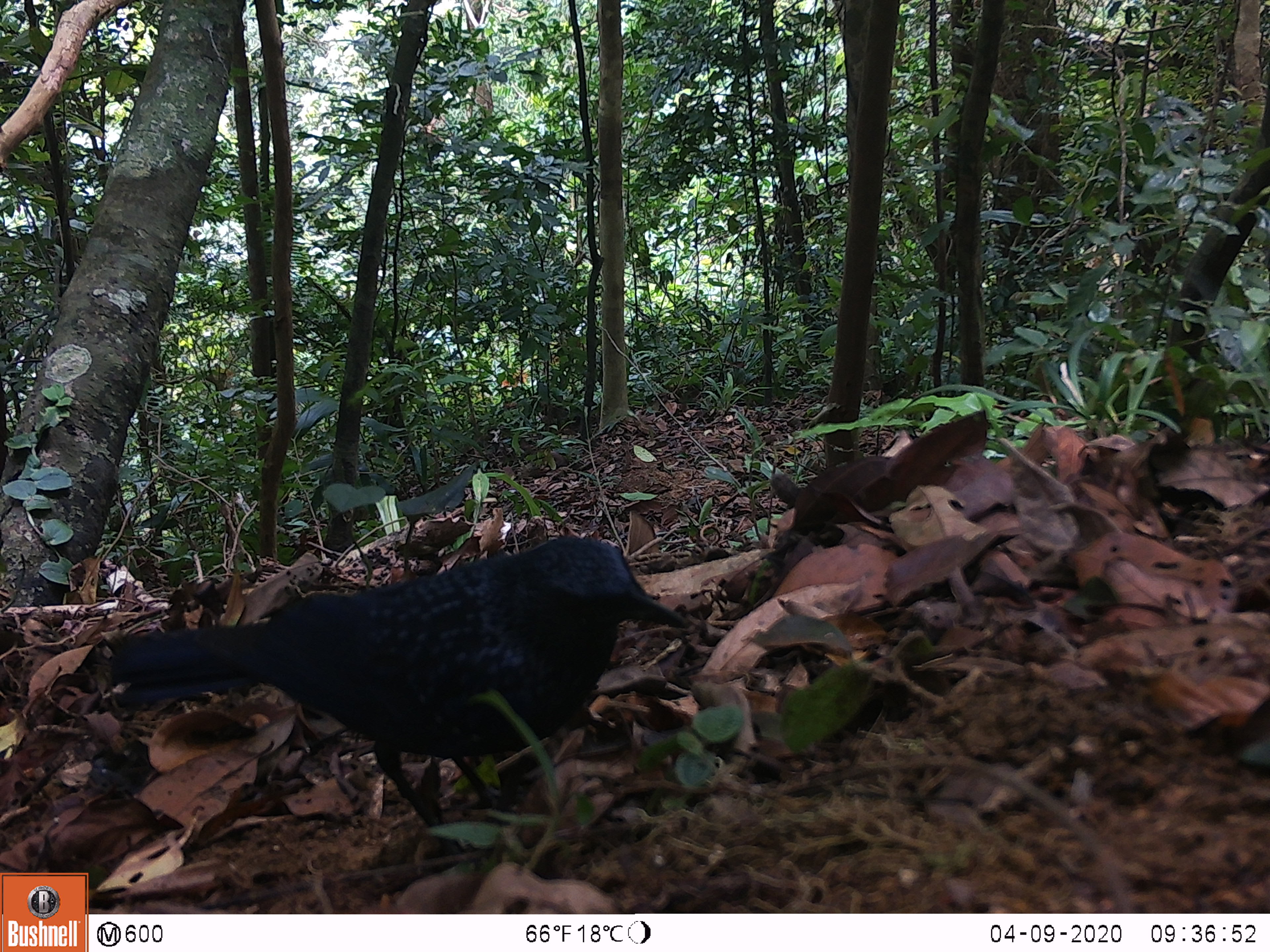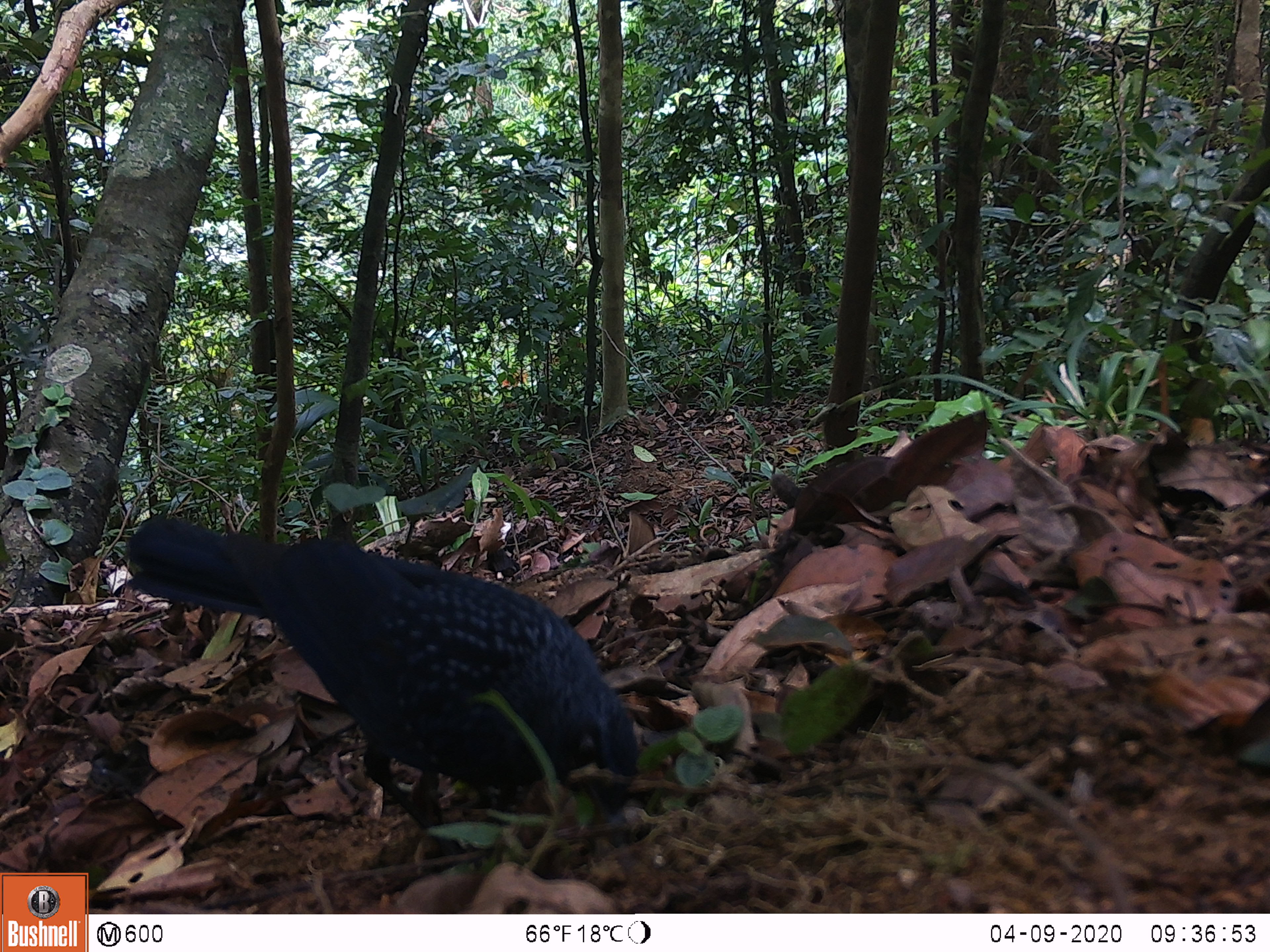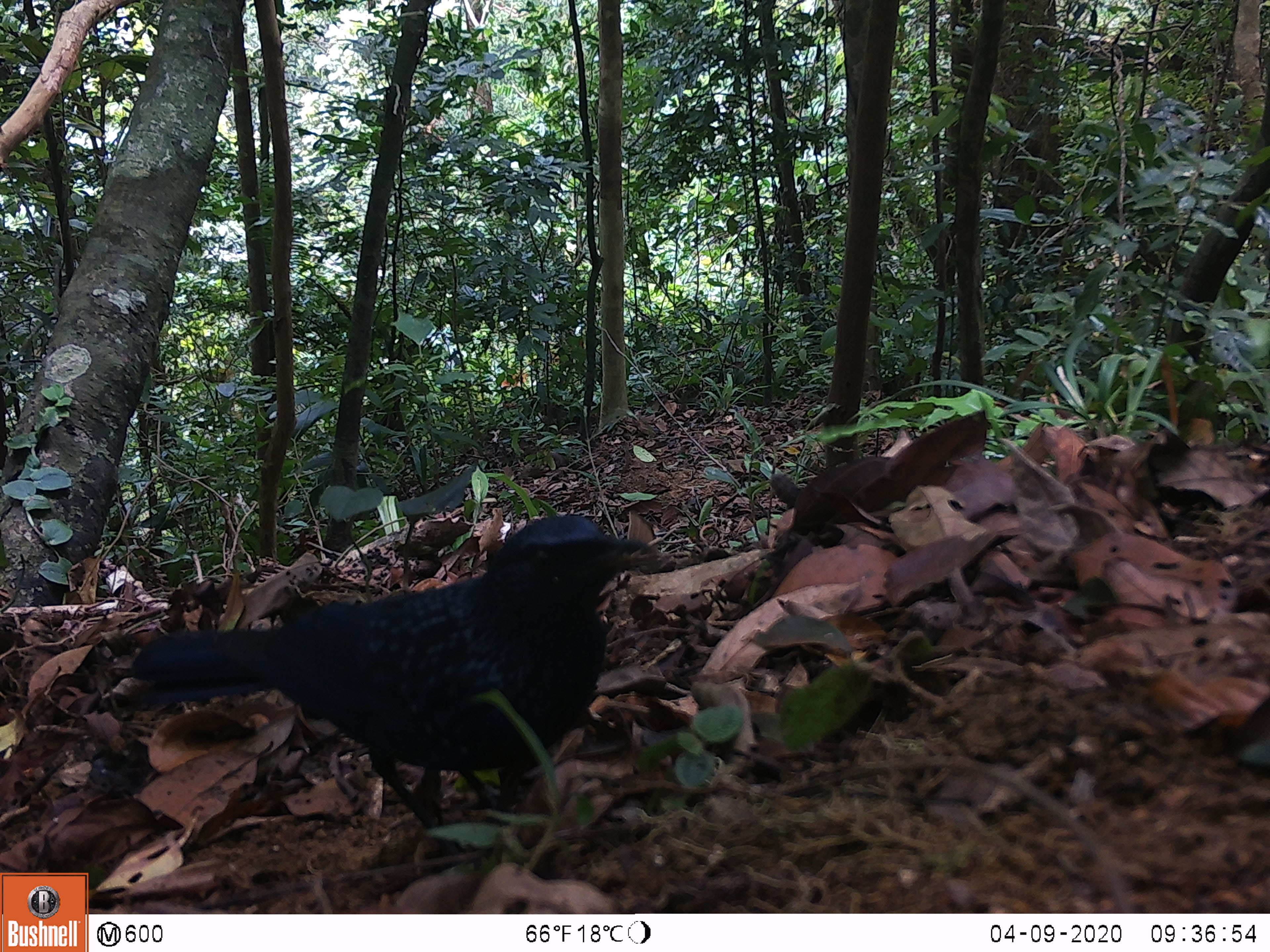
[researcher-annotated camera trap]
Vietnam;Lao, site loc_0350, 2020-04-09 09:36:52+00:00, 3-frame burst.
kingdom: Animalia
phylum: Chordata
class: Aves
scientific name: Aves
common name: bird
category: unidentified bird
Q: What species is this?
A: Unidentified bird (bird) (Aves).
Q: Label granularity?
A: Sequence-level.